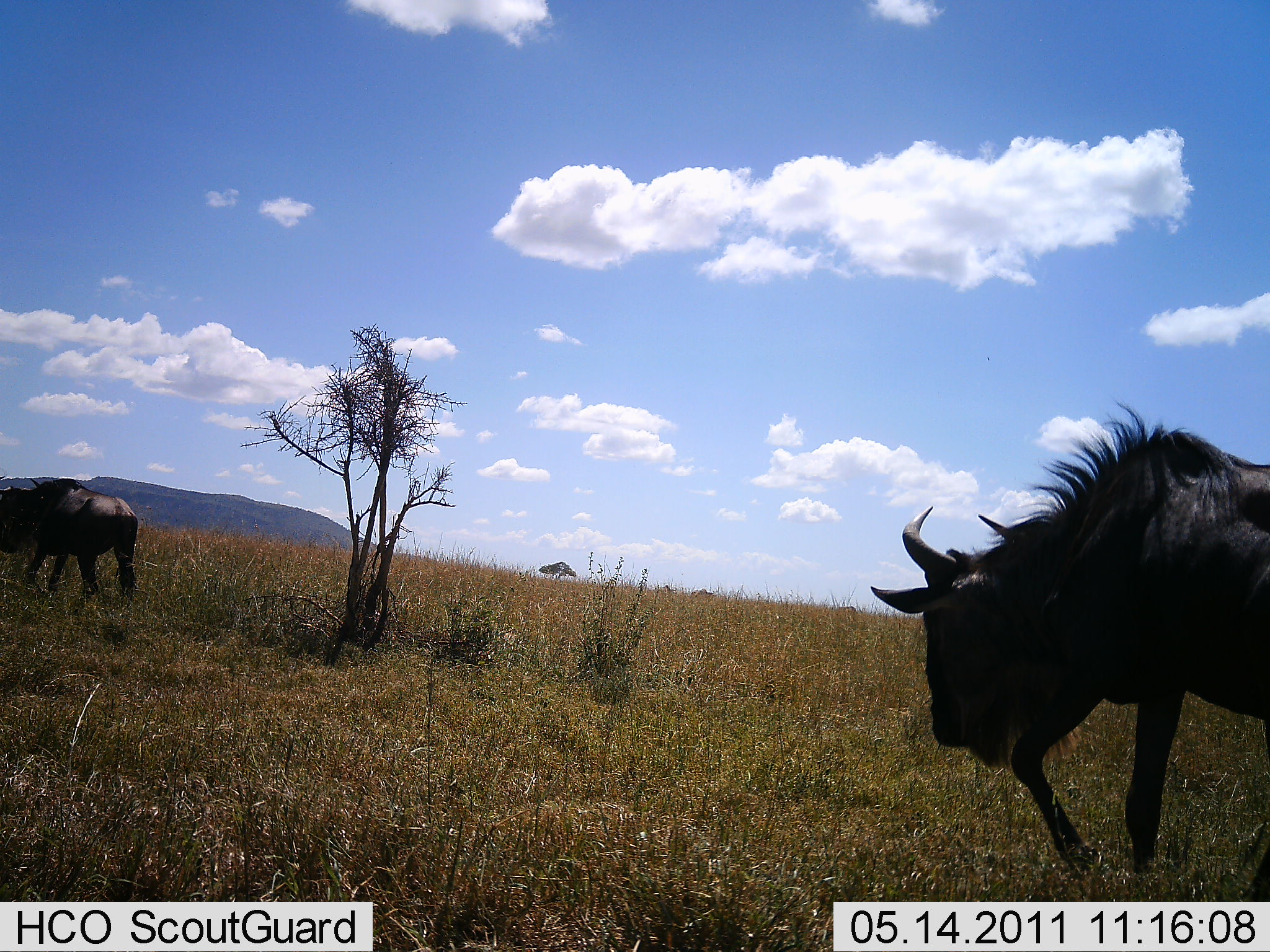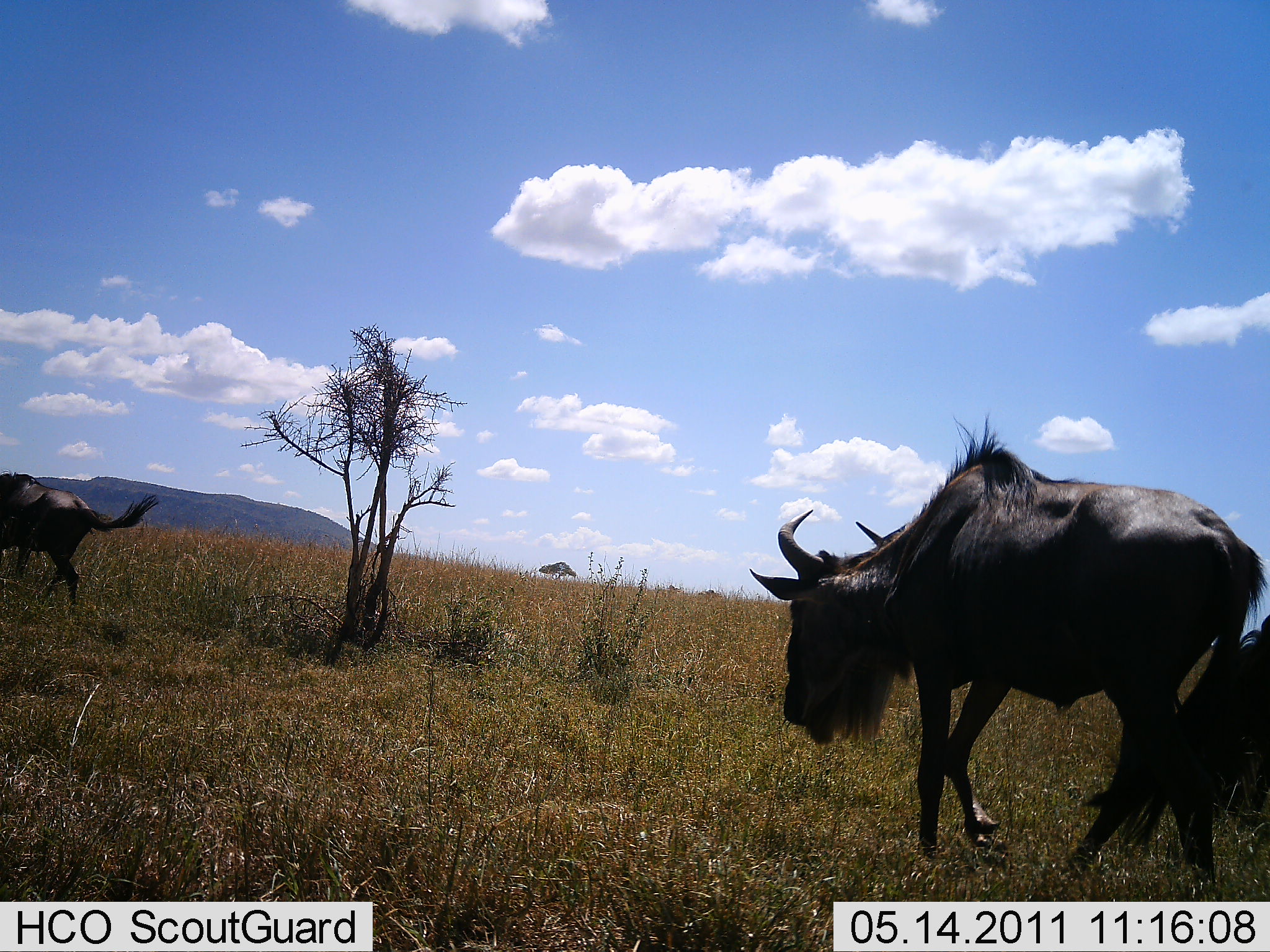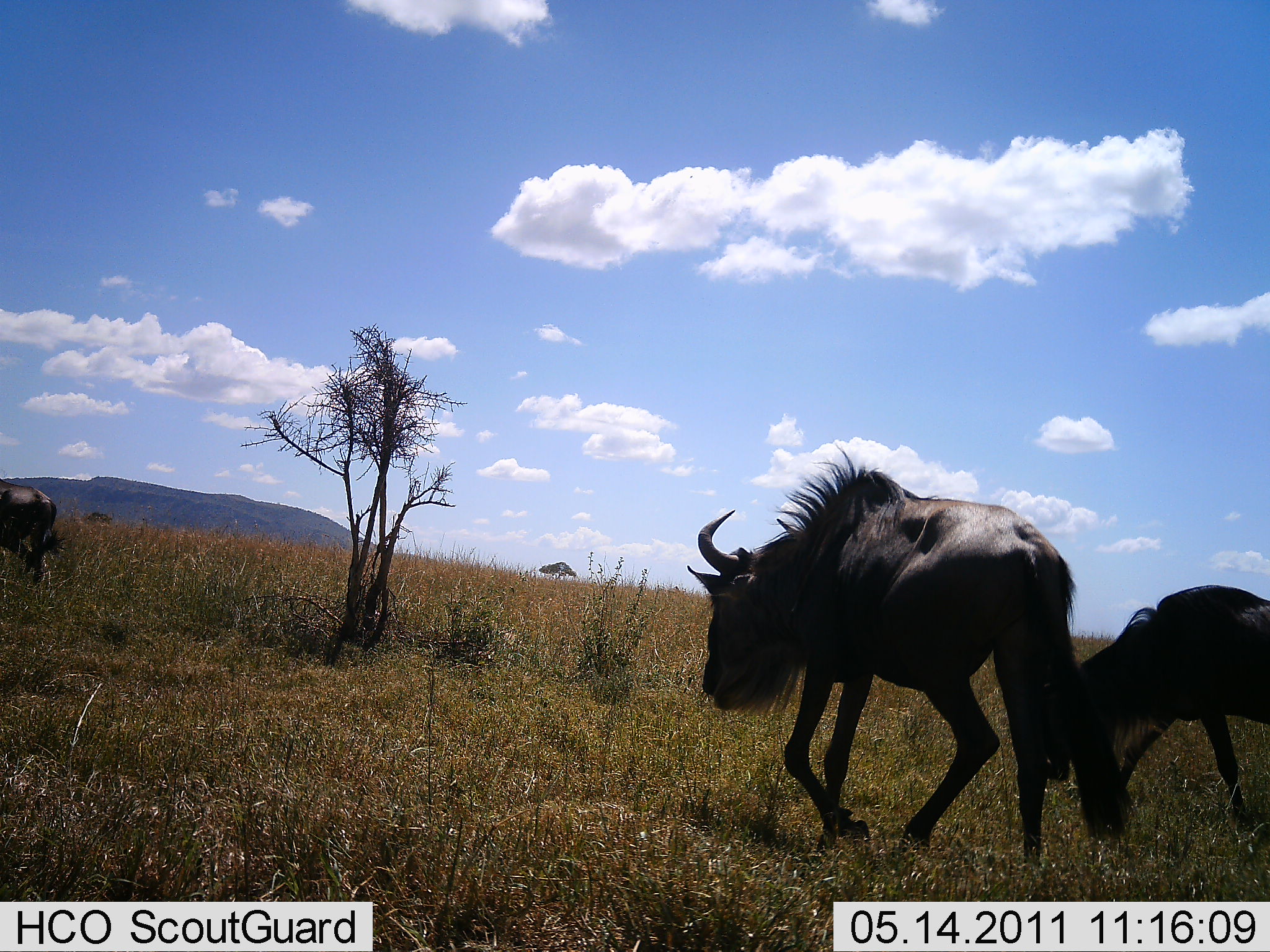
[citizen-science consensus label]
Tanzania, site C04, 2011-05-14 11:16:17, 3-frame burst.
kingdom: Animalia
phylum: Chordata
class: Mammalia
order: Artiodactyla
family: Bovidae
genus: Connochaetes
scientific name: Connochaetes taurinus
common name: blue wildebeest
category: wildebeest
Wildebeest (blue wildebeest) (Connochaetes taurinus), count 3. Behavior (volunteer vote fractions): standing 0%, resting 0%, moving 100%, interacting 0%. Young present (vote fraction): 18%. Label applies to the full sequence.